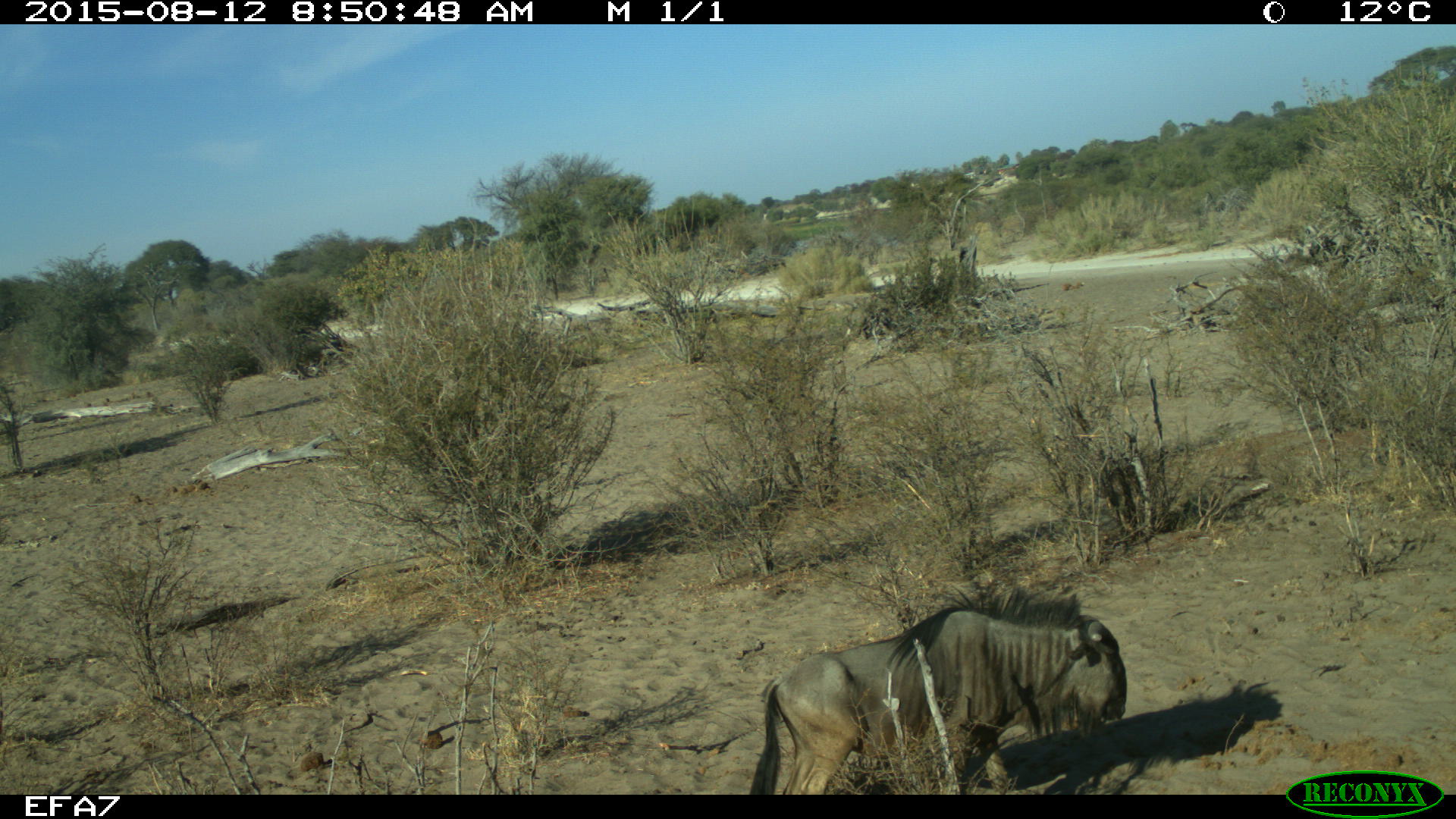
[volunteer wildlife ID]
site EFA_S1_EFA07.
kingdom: Animalia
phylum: Chordata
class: Mammalia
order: Artiodactyla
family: Bovidae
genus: Connochaetes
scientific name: Connochaetes taurinus taurinus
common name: blue wildebeest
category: wildebeestblue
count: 1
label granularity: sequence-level